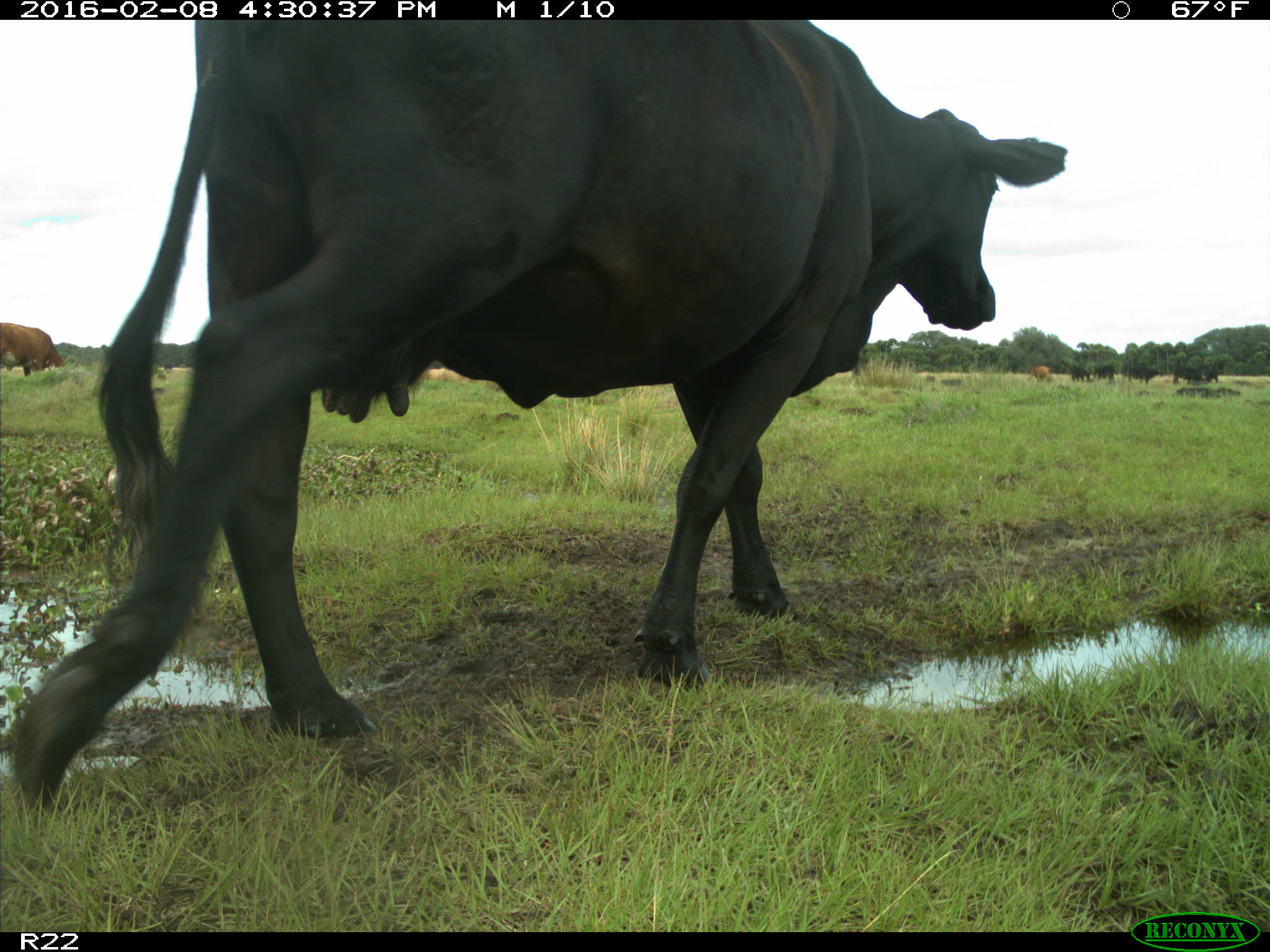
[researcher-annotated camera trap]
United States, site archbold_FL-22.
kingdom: Animalia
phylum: Chordata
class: Mammalia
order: Artiodactyla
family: Bovidae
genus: Bos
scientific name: Bos taurus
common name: domestic cow